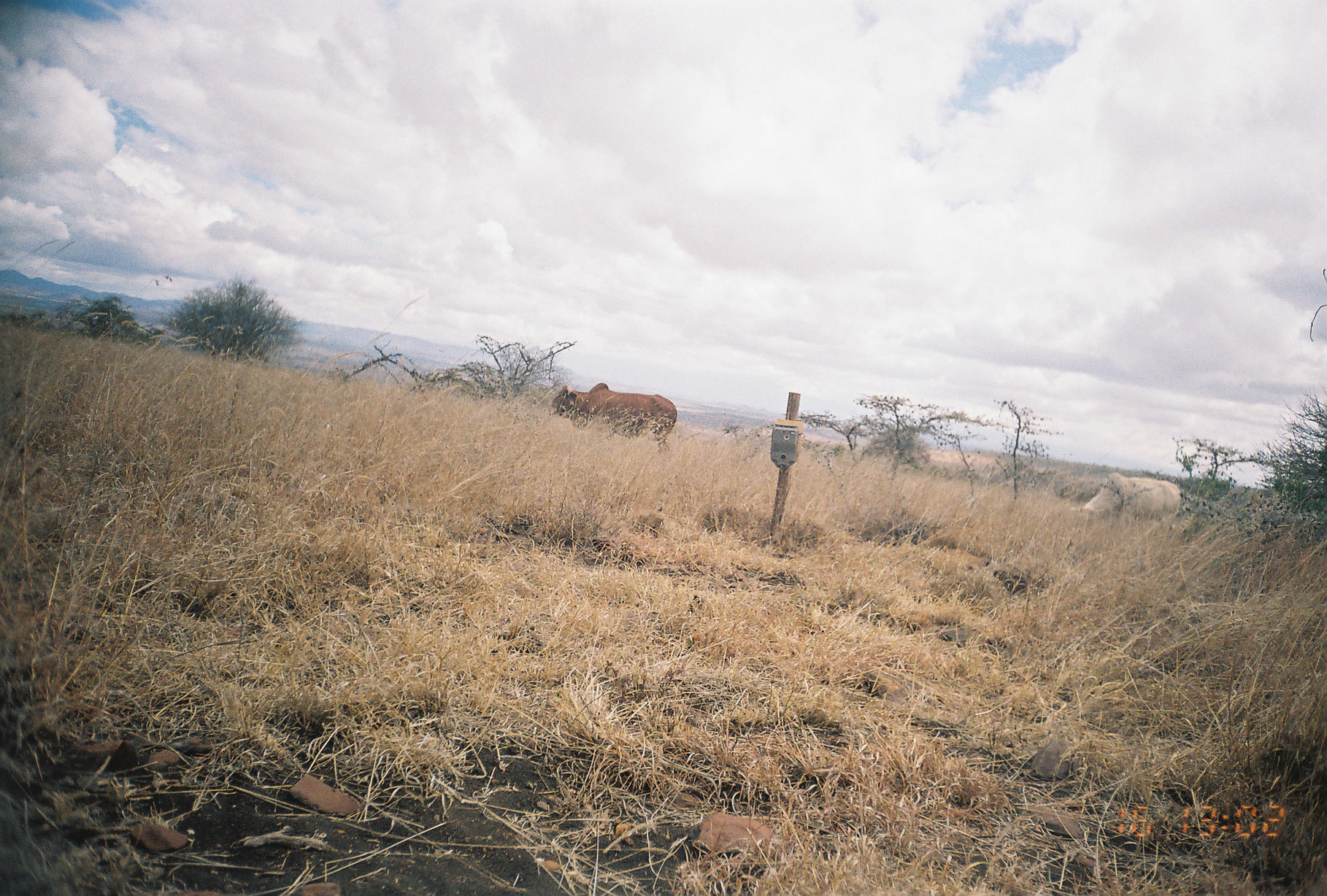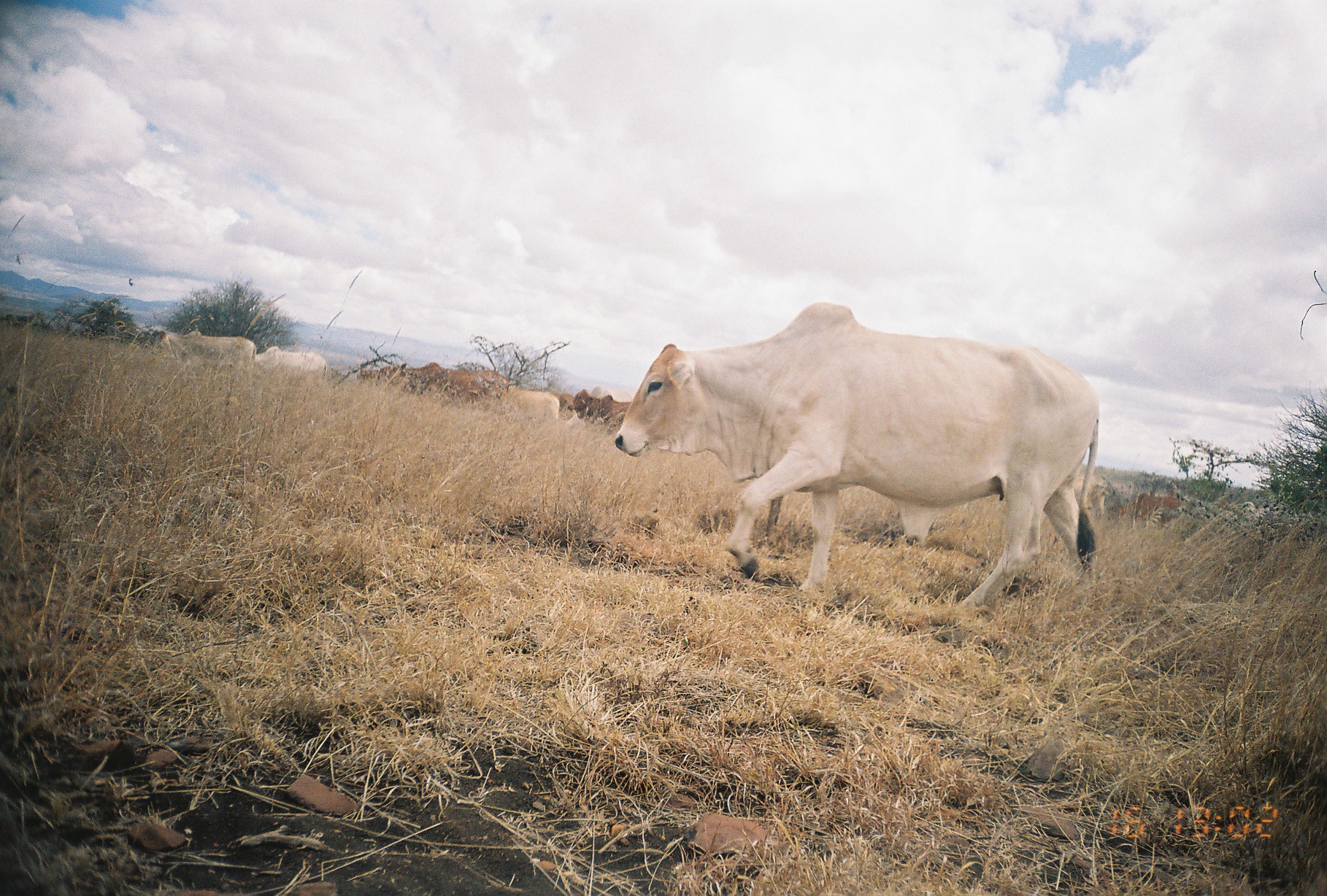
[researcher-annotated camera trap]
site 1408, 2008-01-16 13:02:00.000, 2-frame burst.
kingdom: Animalia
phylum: Chordata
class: Mammalia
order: Artiodactyla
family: Bovidae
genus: Bos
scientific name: Bos taurus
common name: domestic cattle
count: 2